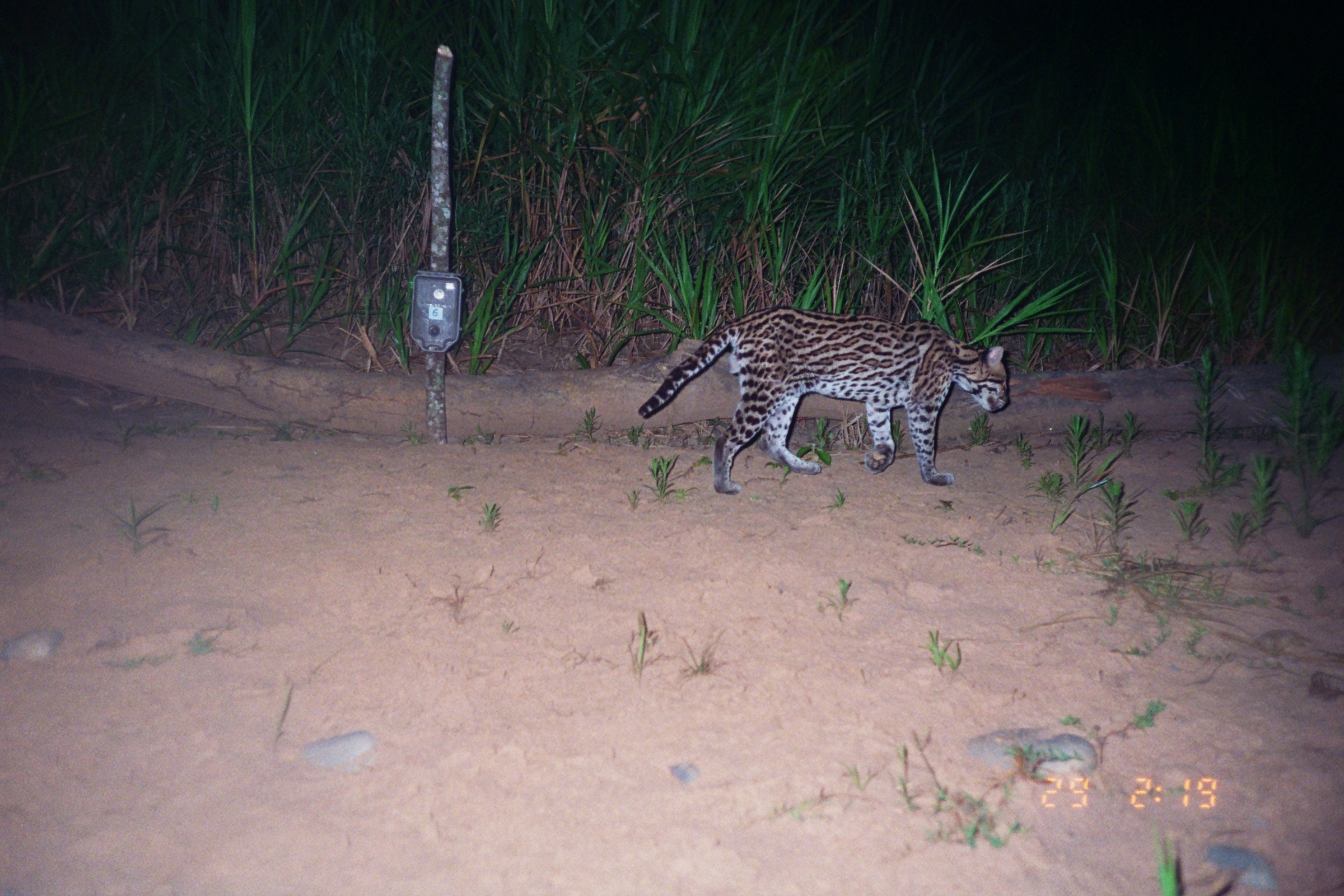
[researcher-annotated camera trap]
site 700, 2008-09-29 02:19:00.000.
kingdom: Animalia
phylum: Chordata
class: Mammalia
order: Carnivora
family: Felidae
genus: Leopardus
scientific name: Leopardus pardalis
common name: ocelot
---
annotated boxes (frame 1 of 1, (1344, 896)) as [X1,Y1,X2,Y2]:
leopardus pardalis: [637,305,1012,496]